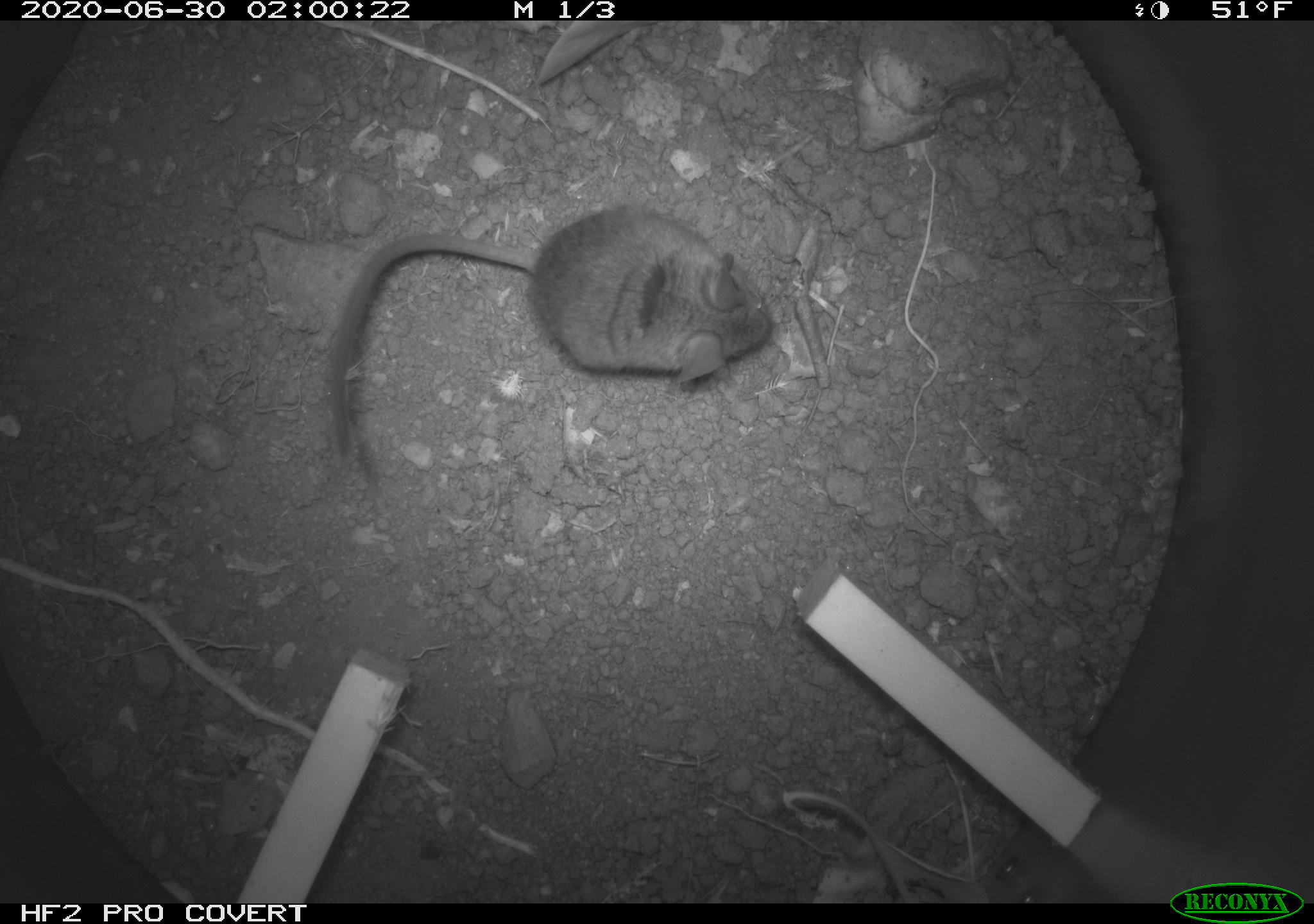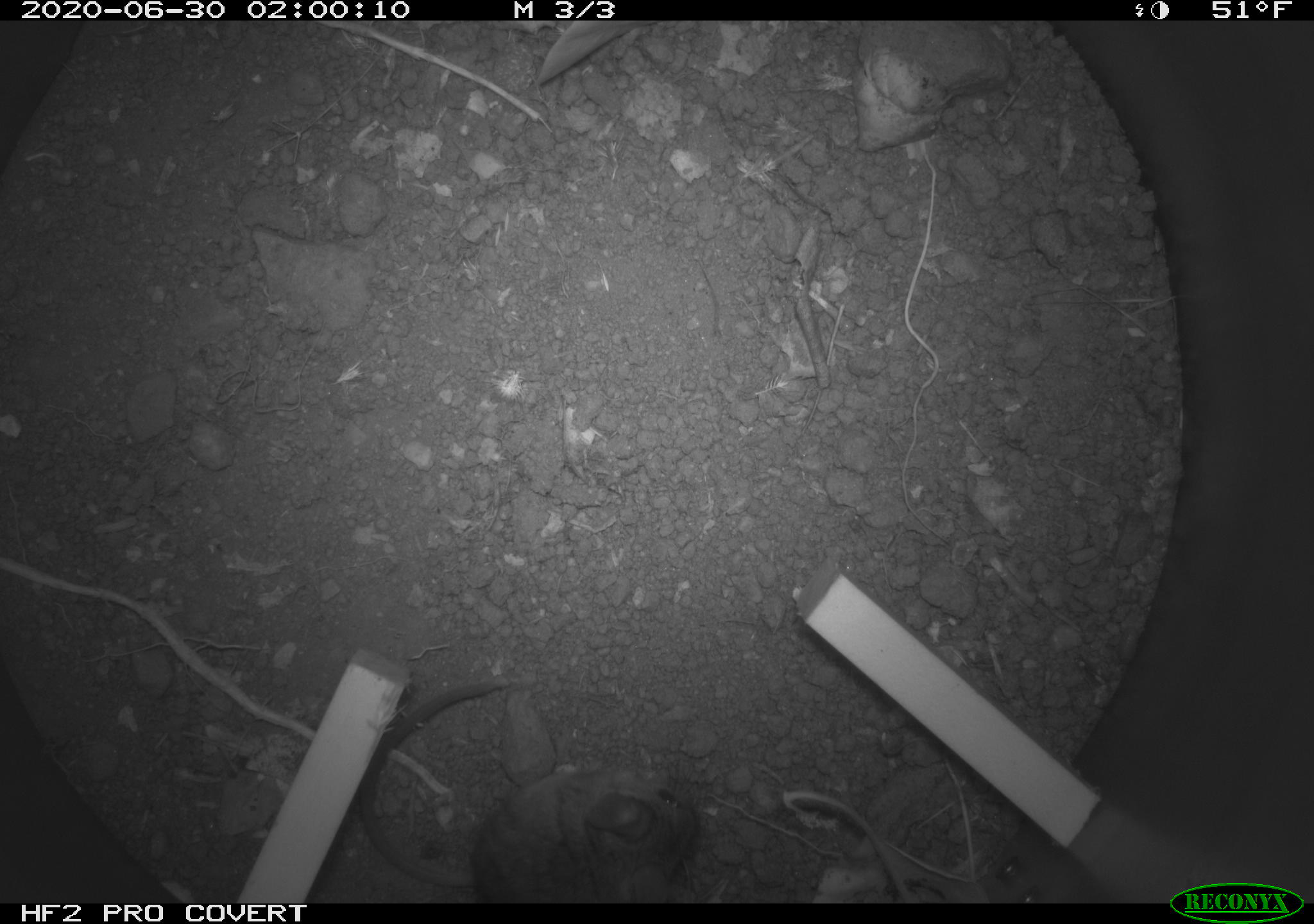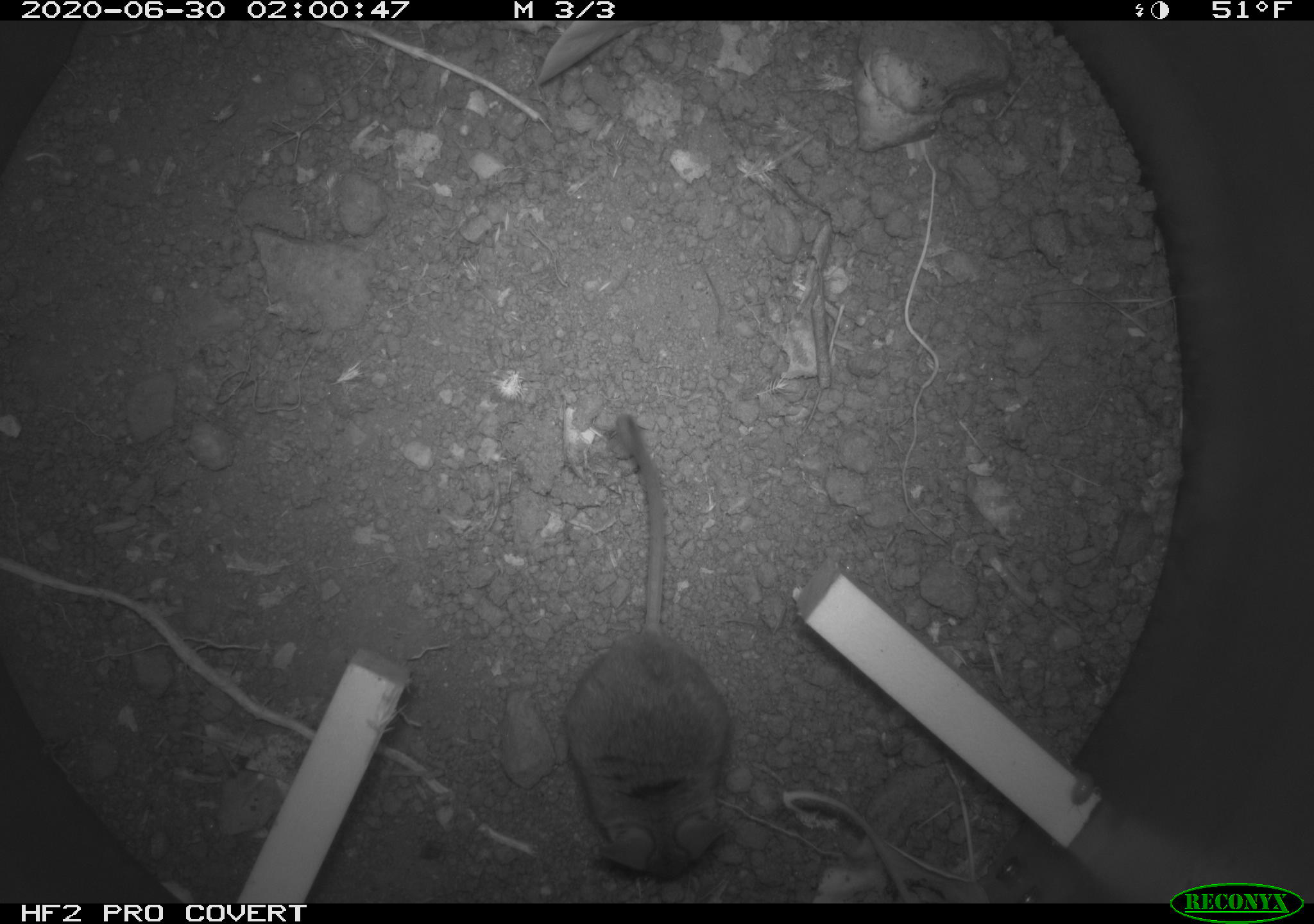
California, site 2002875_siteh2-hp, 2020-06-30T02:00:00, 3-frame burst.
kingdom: Animalia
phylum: Chordata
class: Mammalia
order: Rodentia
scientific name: Rodentia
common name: rodent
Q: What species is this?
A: Rodent (Rodentia).